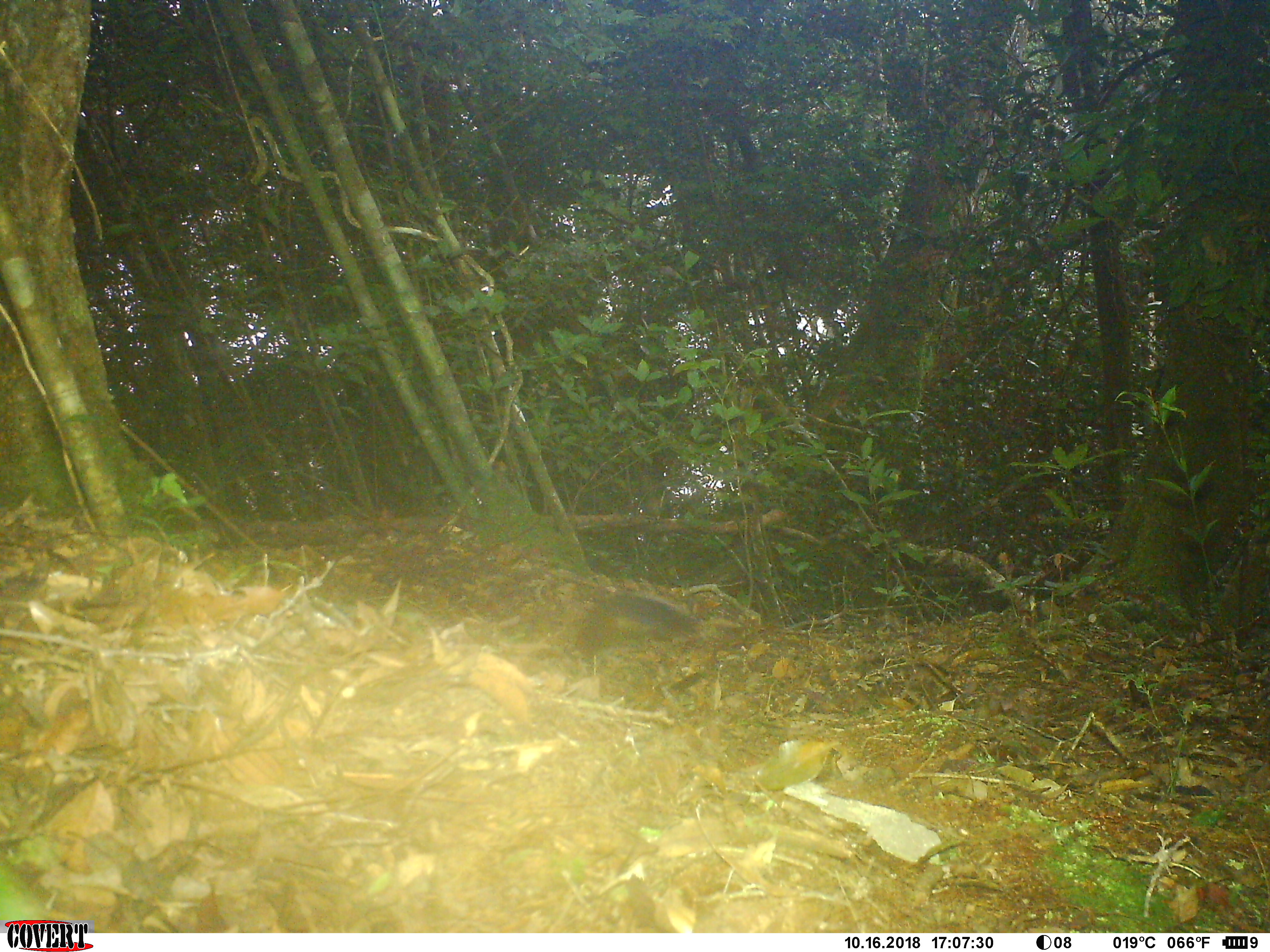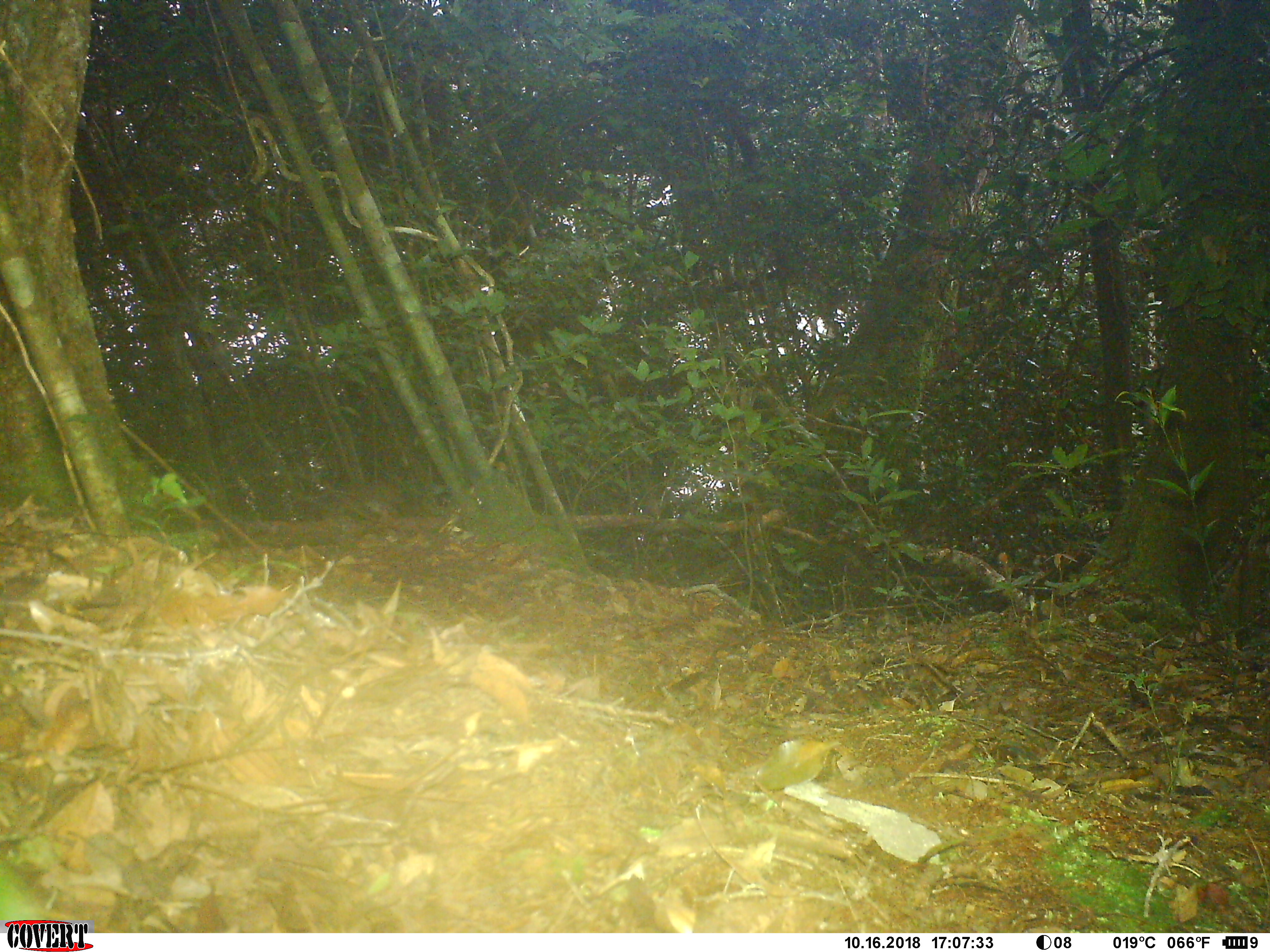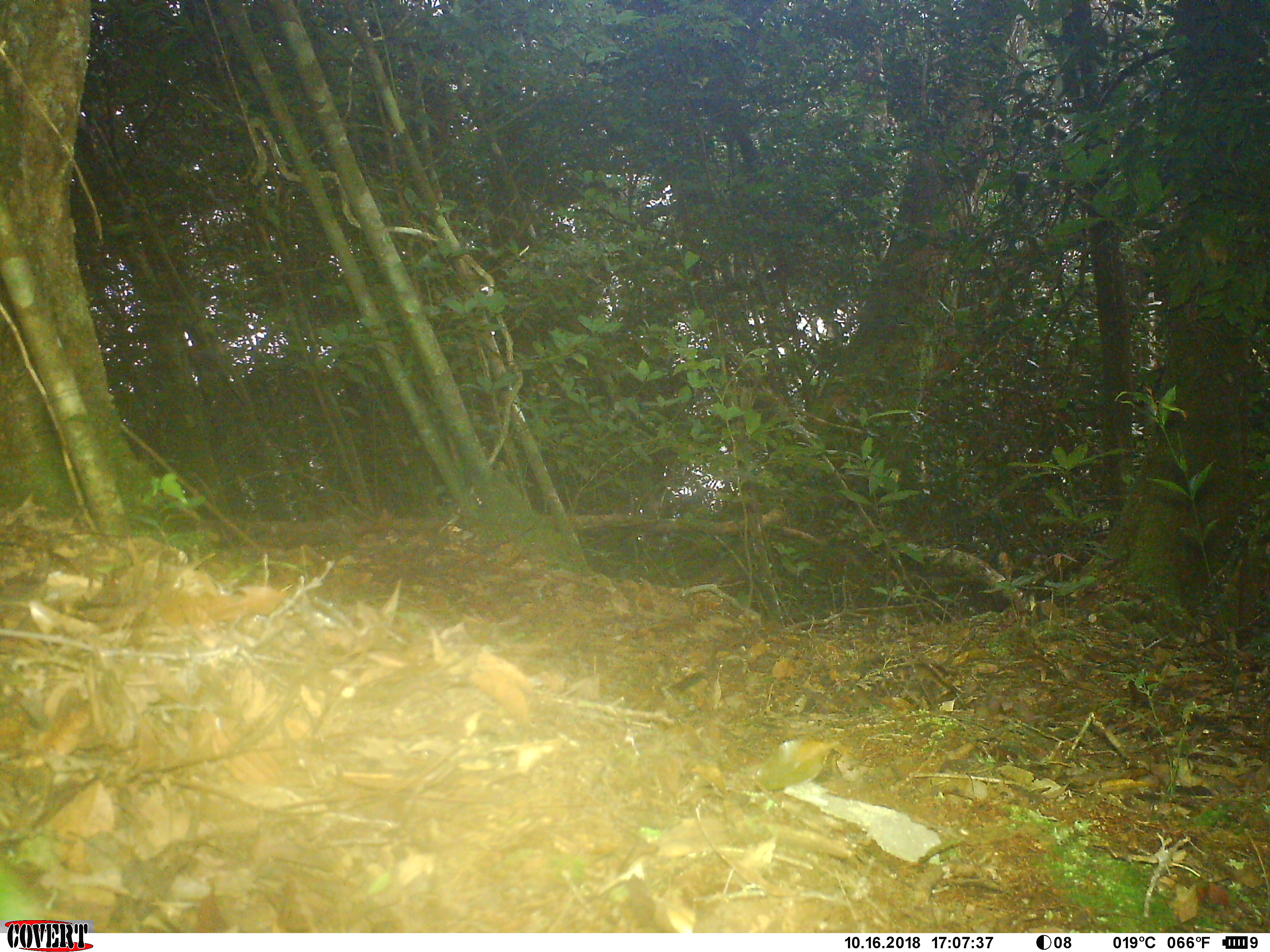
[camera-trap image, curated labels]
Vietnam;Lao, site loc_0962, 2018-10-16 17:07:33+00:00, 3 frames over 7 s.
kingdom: Animalia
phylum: Chordata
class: Mammalia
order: Rodentia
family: Sciuridae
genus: Dremomys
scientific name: Dremomys rufigenis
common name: red-cheeked squirrel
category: red cheeked squirrel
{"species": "red cheeked squirrel (red-cheeked squirrel) (Dremomys rufigenis)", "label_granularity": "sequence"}